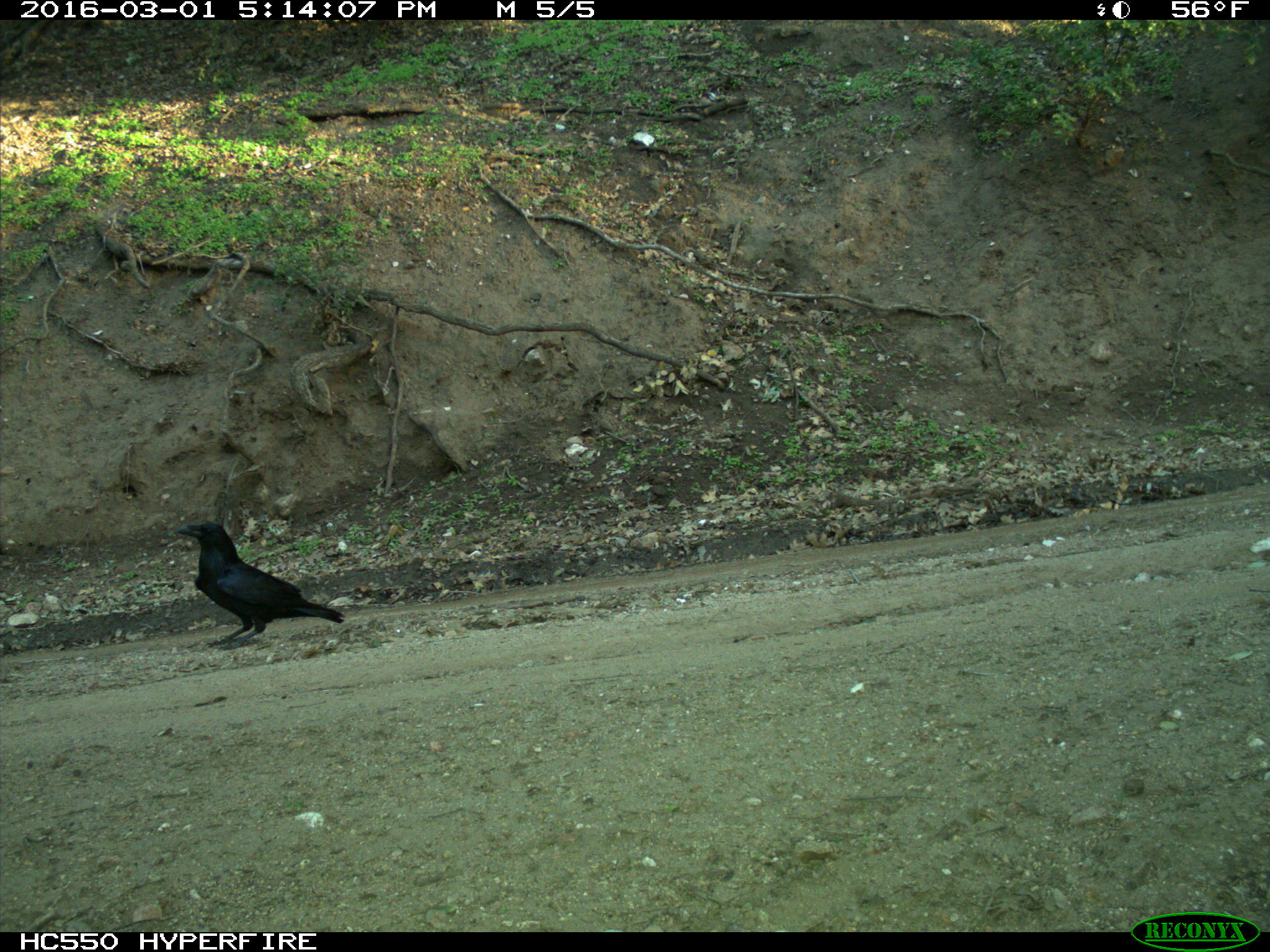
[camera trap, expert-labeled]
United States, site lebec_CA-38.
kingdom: Animalia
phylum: Chordata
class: Aves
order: Passeriformes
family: Corvidae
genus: Corvus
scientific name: Corvus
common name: crows and ravens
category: unidentified corvus